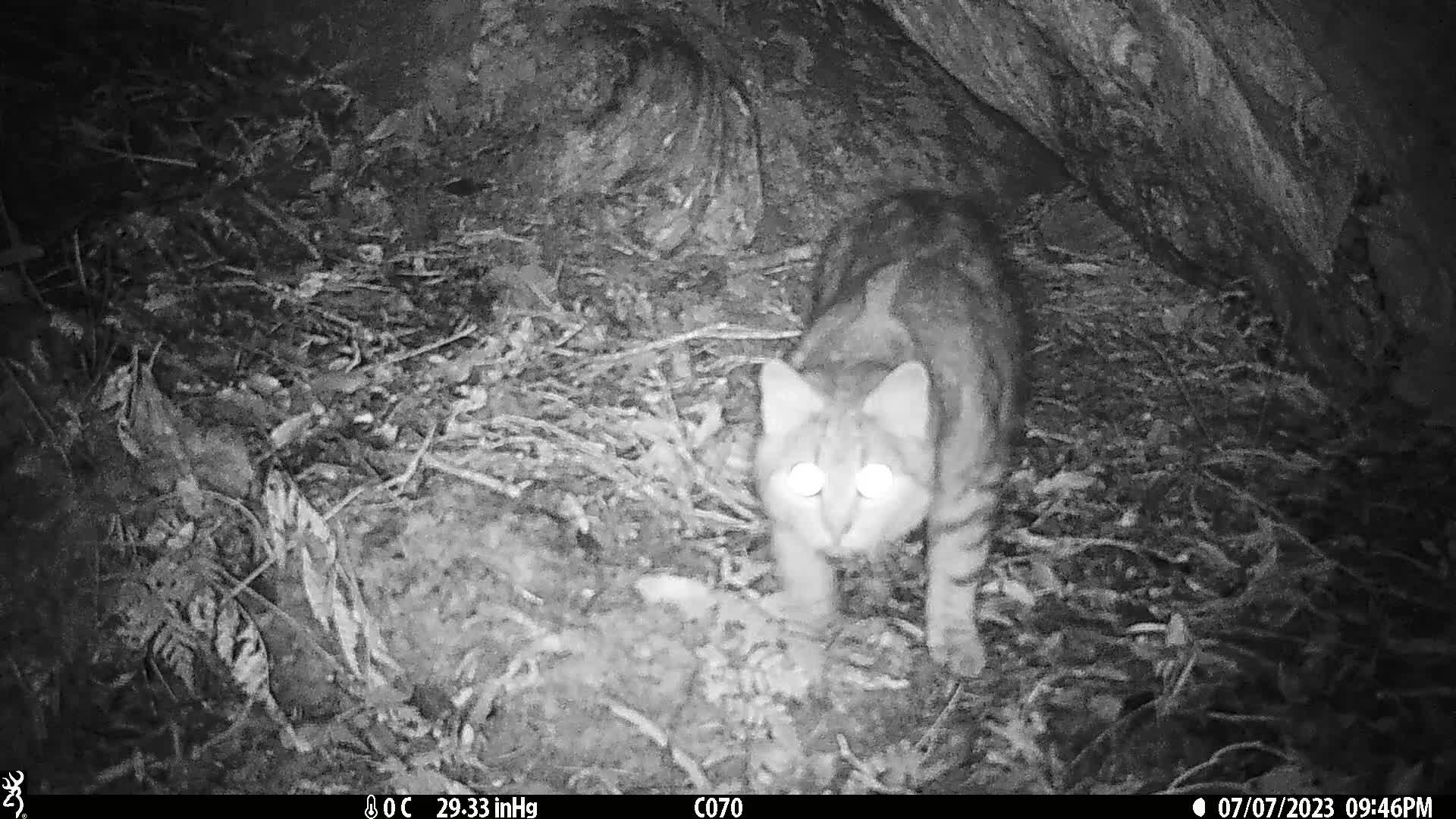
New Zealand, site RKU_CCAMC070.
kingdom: Animalia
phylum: Chordata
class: Mammalia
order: Carnivora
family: Felidae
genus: Felis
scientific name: Felis catus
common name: domestic cat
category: cat